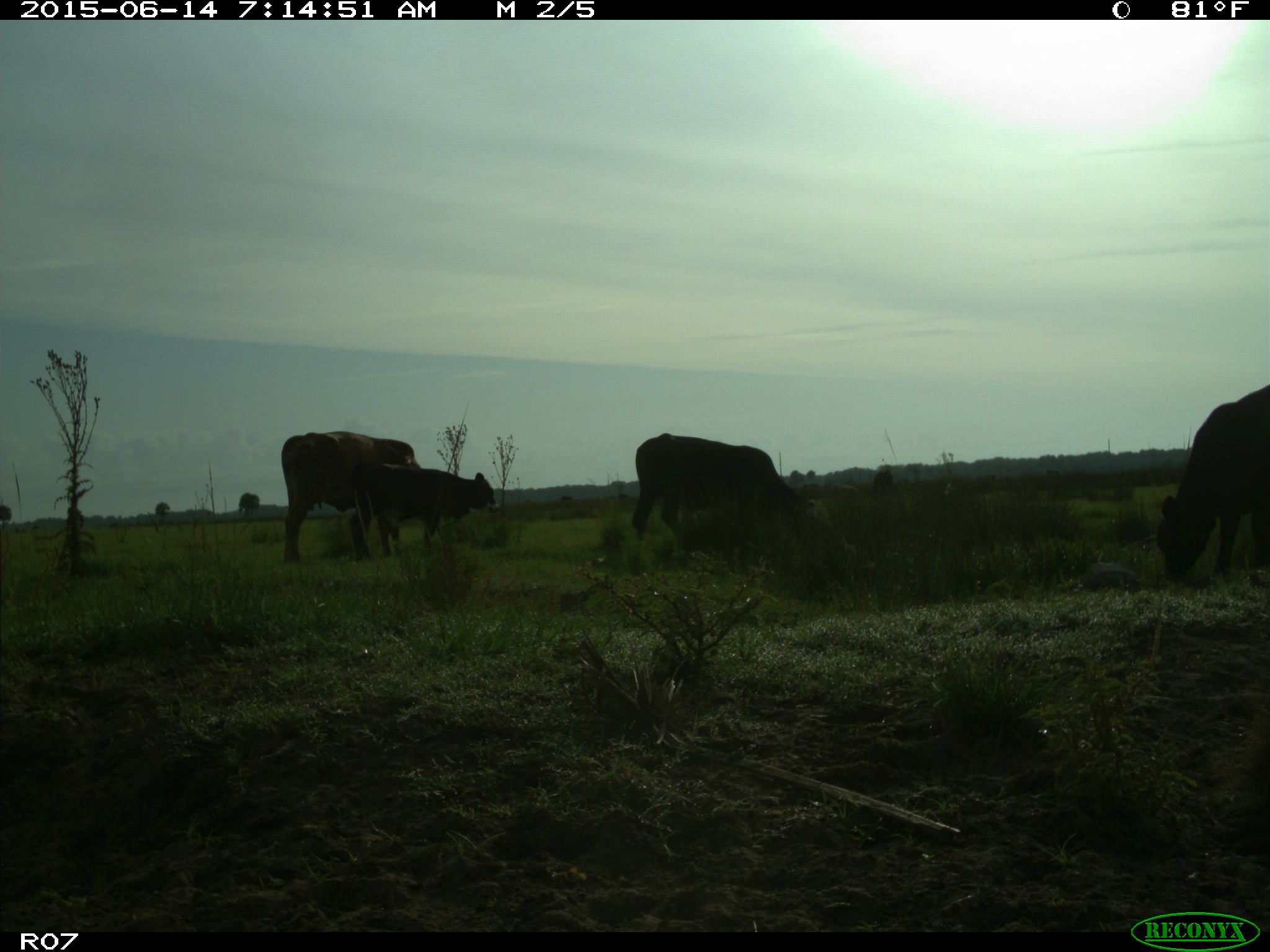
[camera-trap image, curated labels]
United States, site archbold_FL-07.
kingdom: Animalia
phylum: Chordata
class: Mammalia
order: Artiodactyla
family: Bovidae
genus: Bos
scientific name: Bos taurus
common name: domestic cow